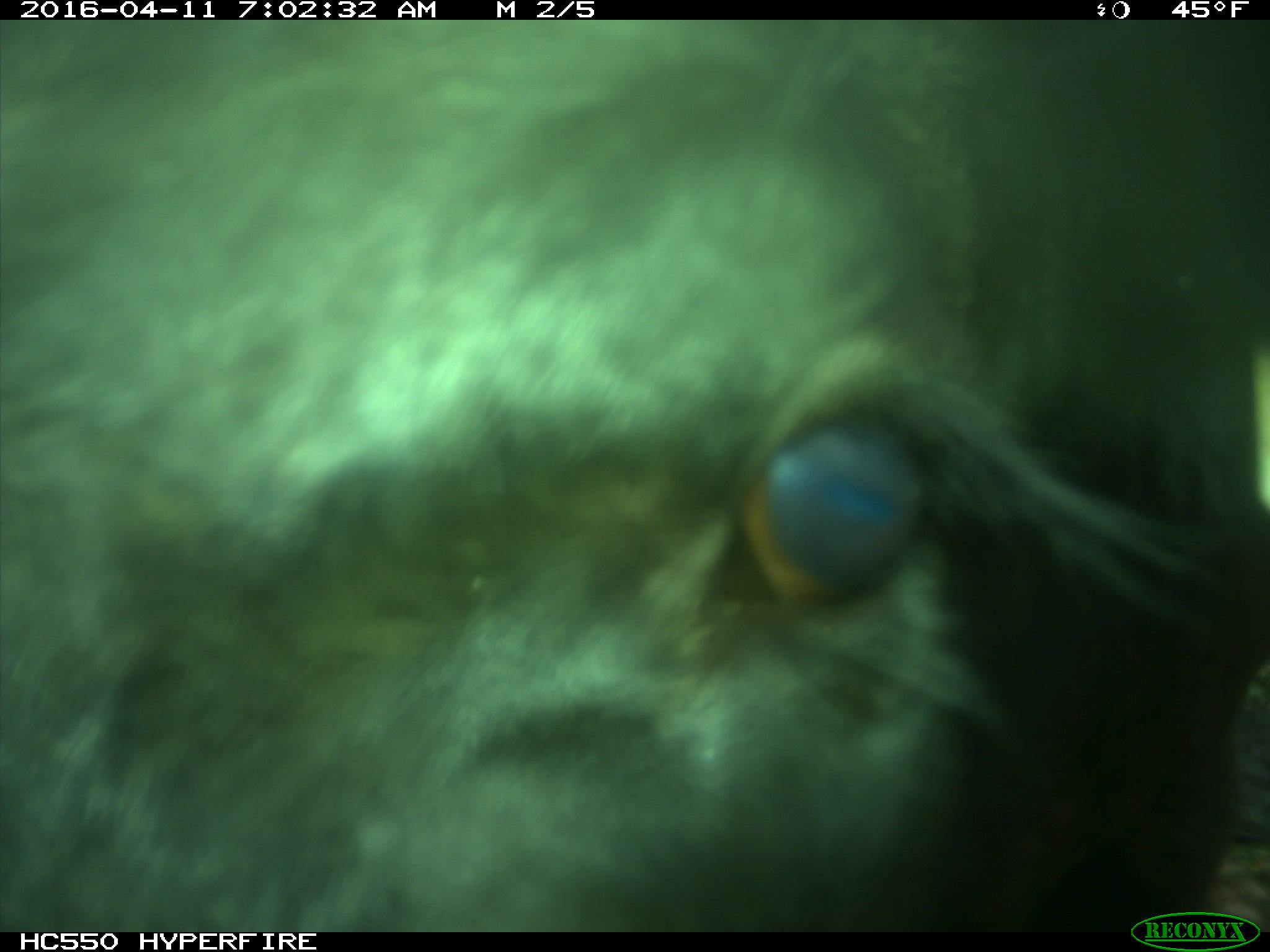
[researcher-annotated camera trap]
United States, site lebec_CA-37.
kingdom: Animalia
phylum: Chordata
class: Mammalia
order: Artiodactyla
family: Bovidae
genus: Bos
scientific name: Bos taurus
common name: domestic cow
Bos taurus (domestic cow).